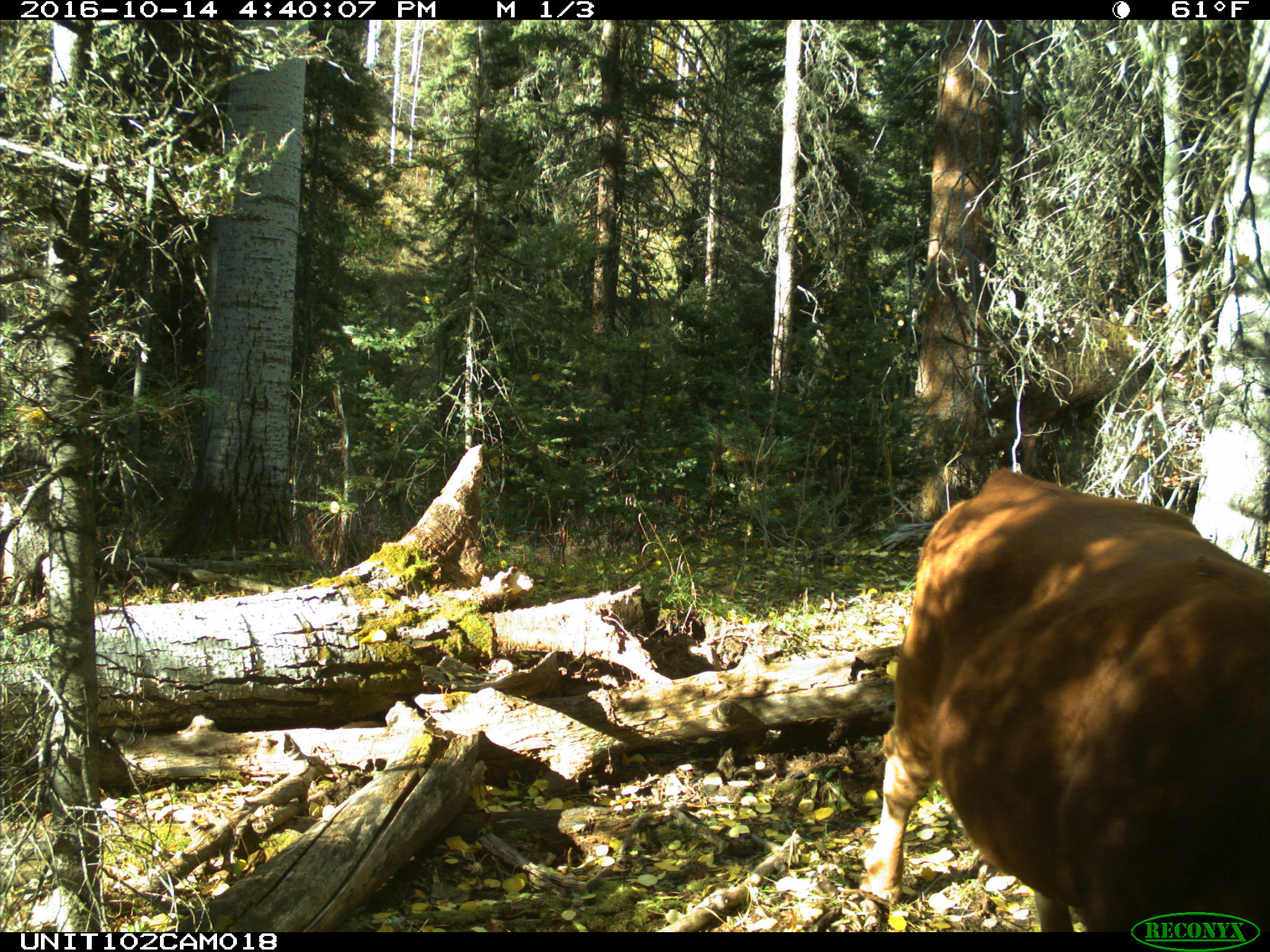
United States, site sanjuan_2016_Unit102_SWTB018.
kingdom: Animalia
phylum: Chordata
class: Mammalia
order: Artiodactyla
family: Bovidae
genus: Bos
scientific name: Bos taurus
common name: domestic cow